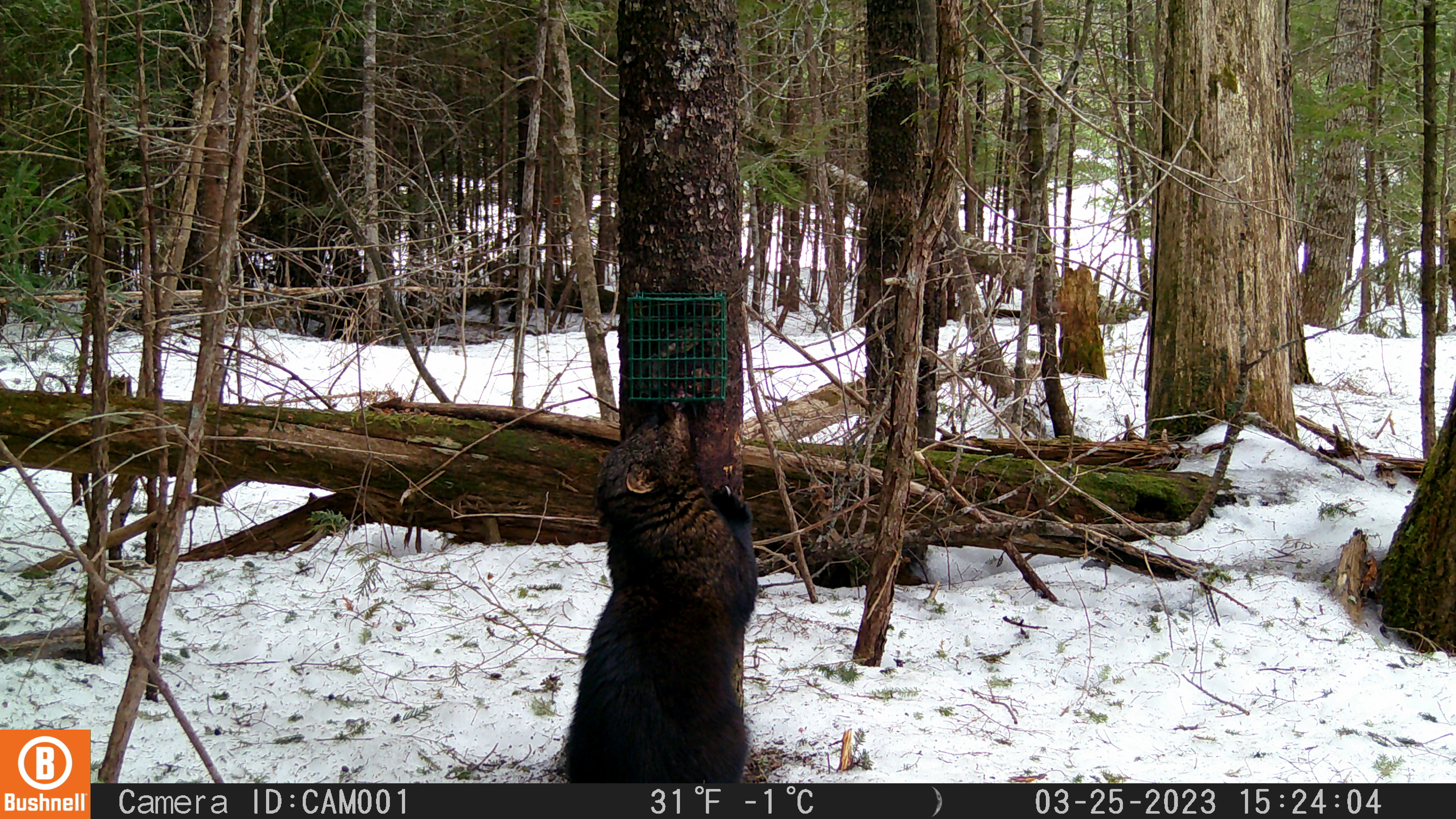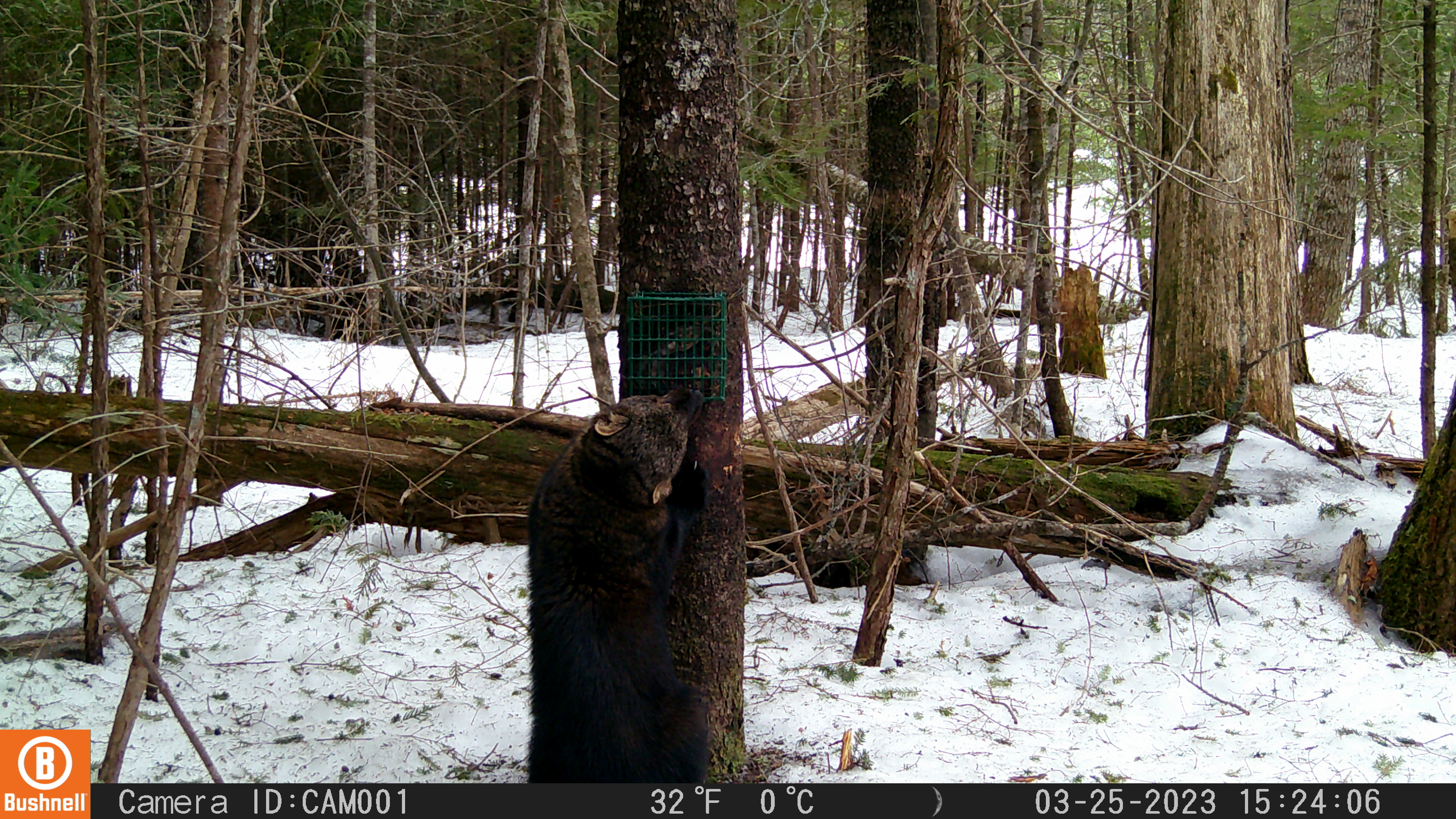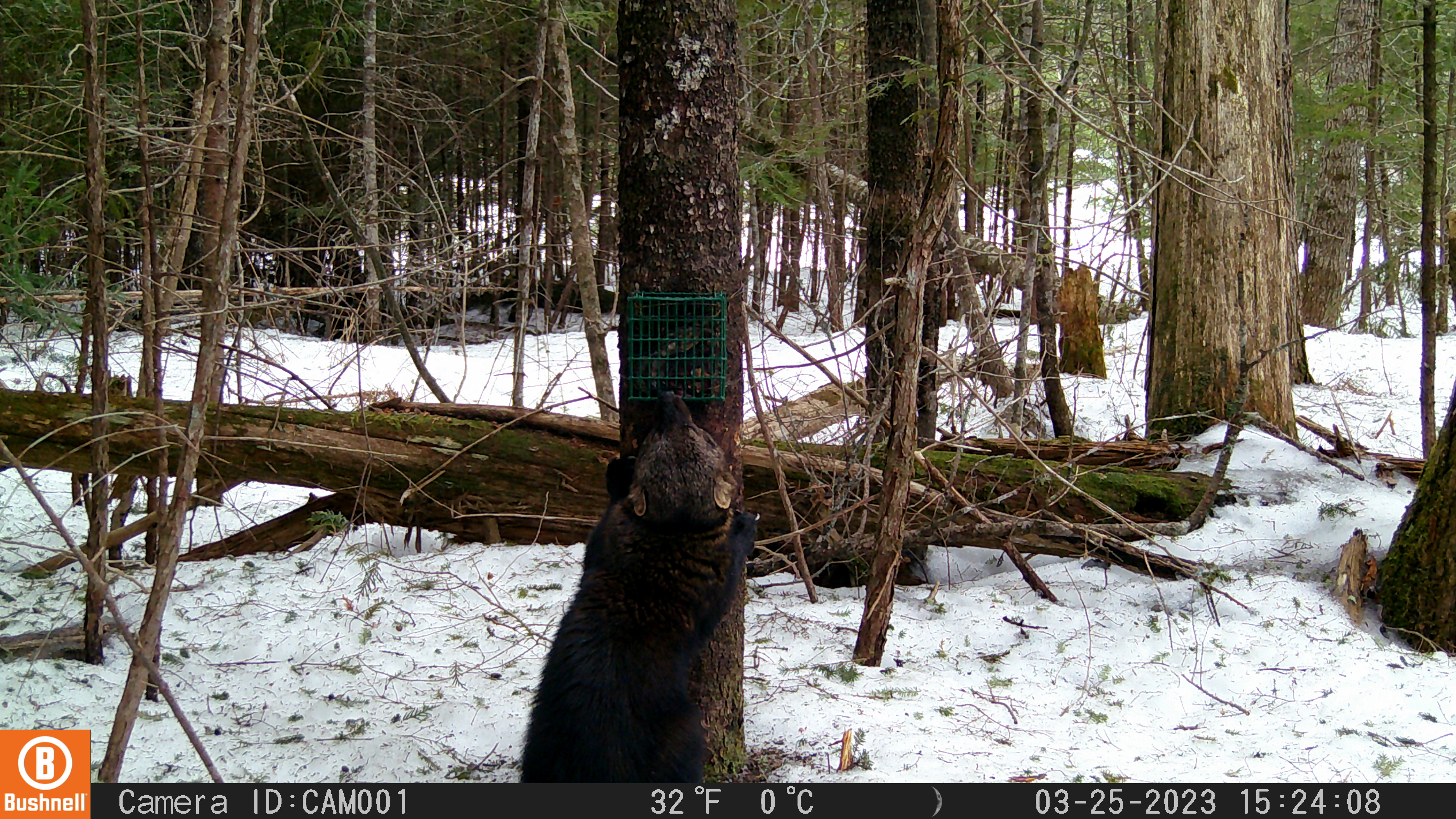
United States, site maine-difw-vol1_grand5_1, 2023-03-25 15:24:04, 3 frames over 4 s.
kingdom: Animalia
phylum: Chordata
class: Mammalia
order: Carnivora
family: Mustelidae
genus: Pekania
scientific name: Pekania pennanti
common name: fisher